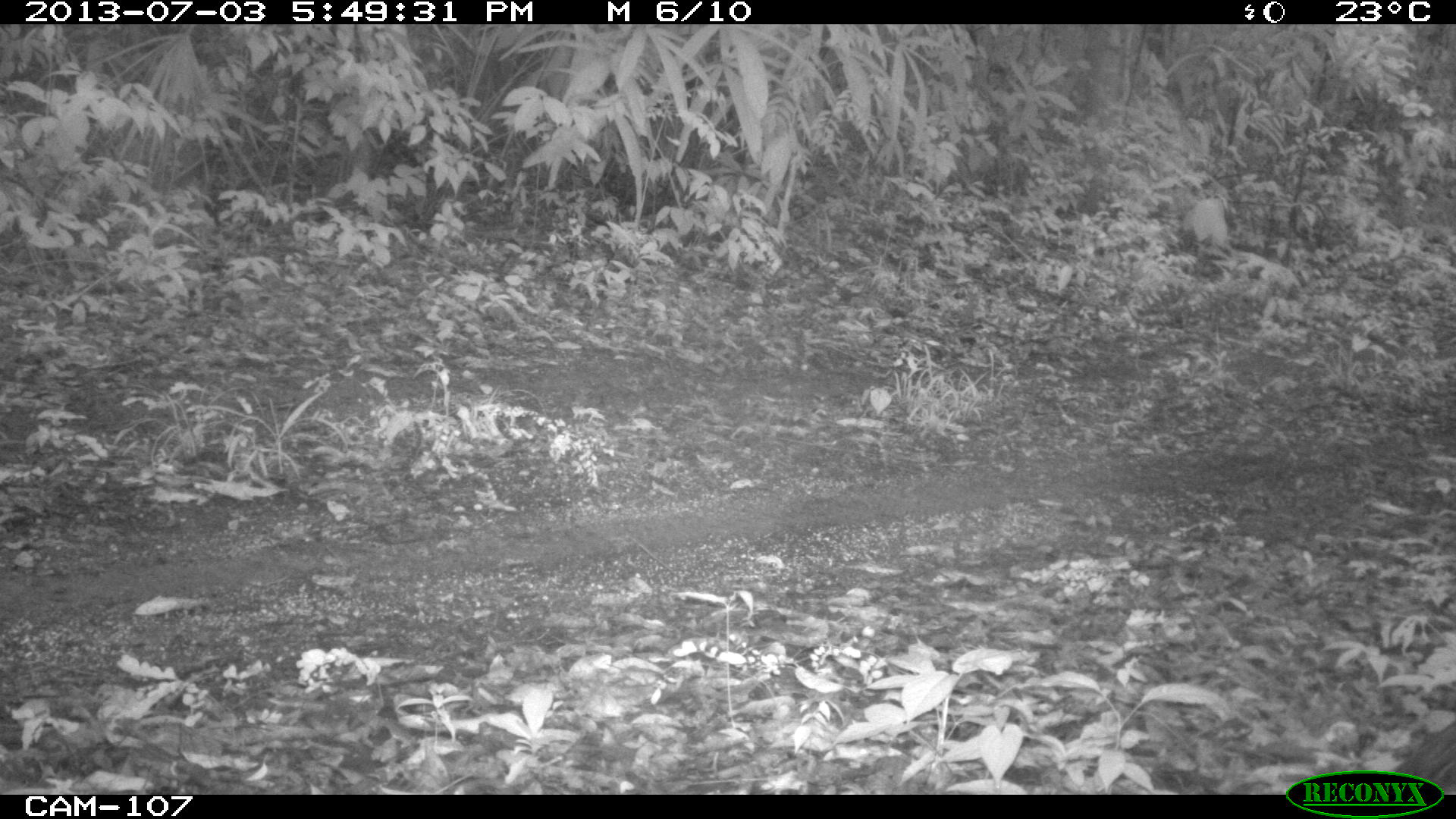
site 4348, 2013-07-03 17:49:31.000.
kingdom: Animalia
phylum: Chordata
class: Aves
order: Galliformes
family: Phasianidae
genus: Meleagris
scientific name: Meleagris ocellata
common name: ocellated turkey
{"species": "Meleagris ocellata (ocellated turkey)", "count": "1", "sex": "female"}